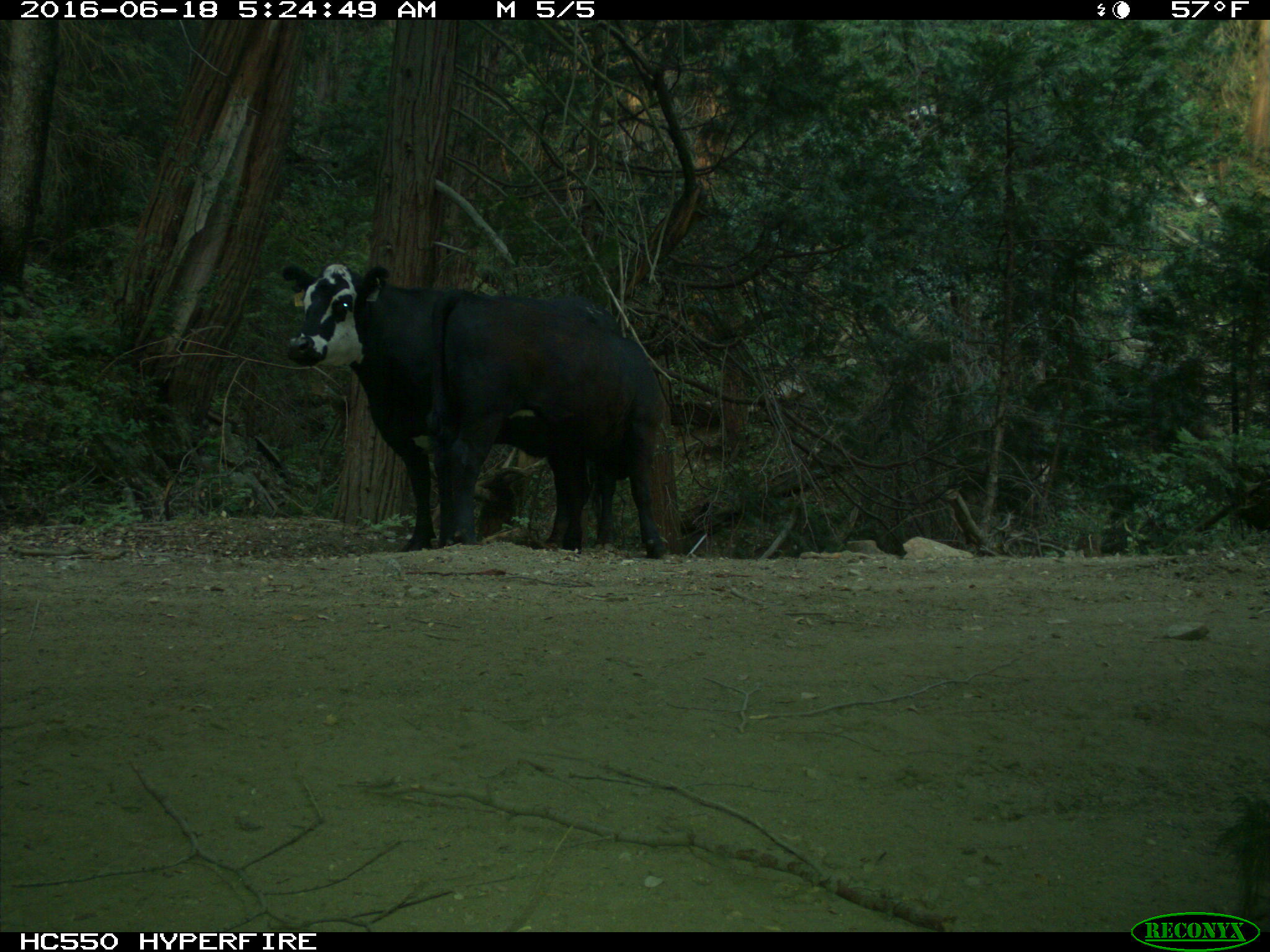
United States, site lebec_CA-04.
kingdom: Animalia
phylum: Chordata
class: Mammalia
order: Artiodactyla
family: Bovidae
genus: Bos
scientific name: Bos taurus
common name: domestic cow